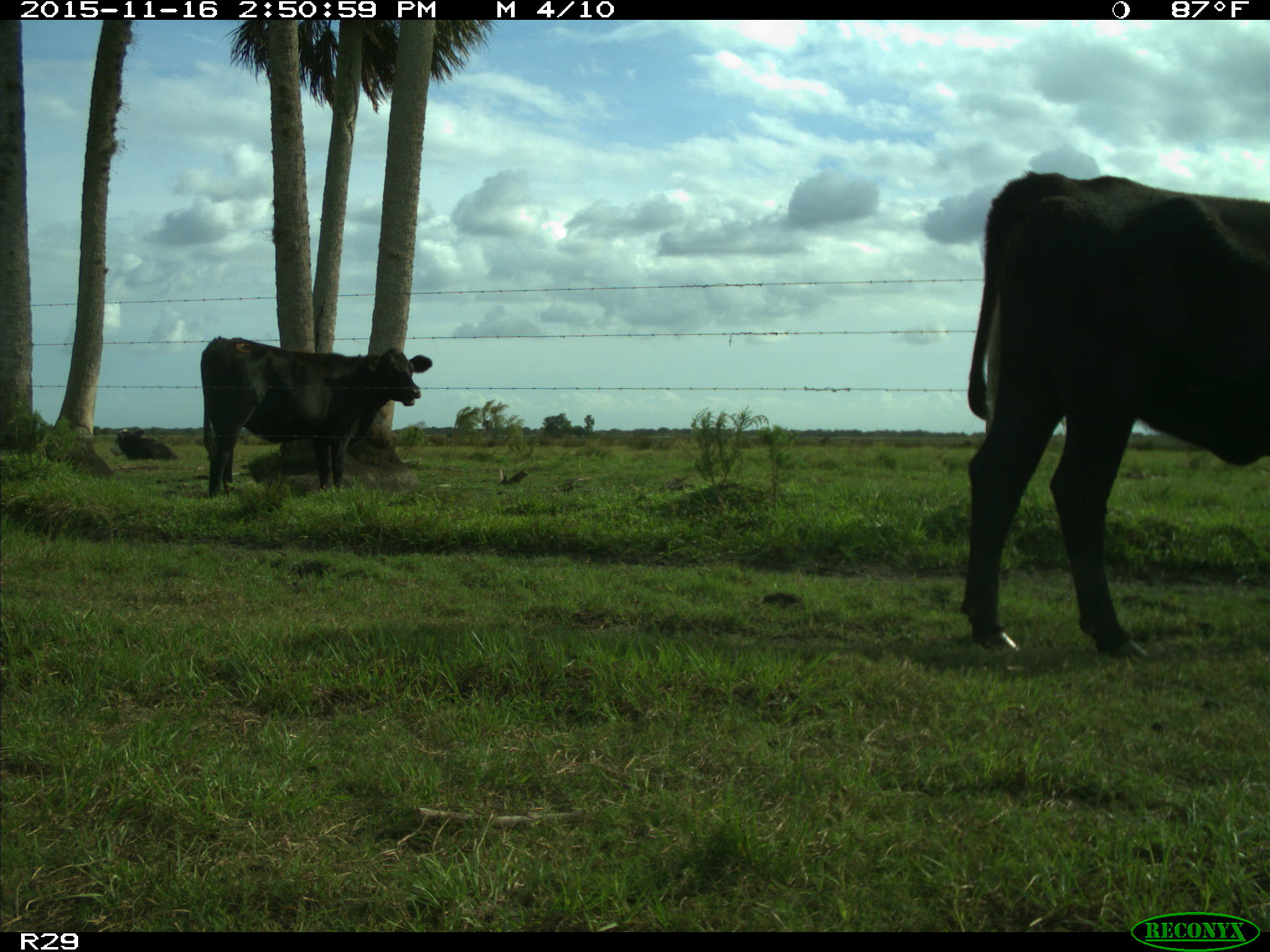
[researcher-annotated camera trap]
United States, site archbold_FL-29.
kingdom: Animalia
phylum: Chordata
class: Mammalia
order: Artiodactyla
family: Bovidae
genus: Bos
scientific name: Bos taurus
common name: domestic cow